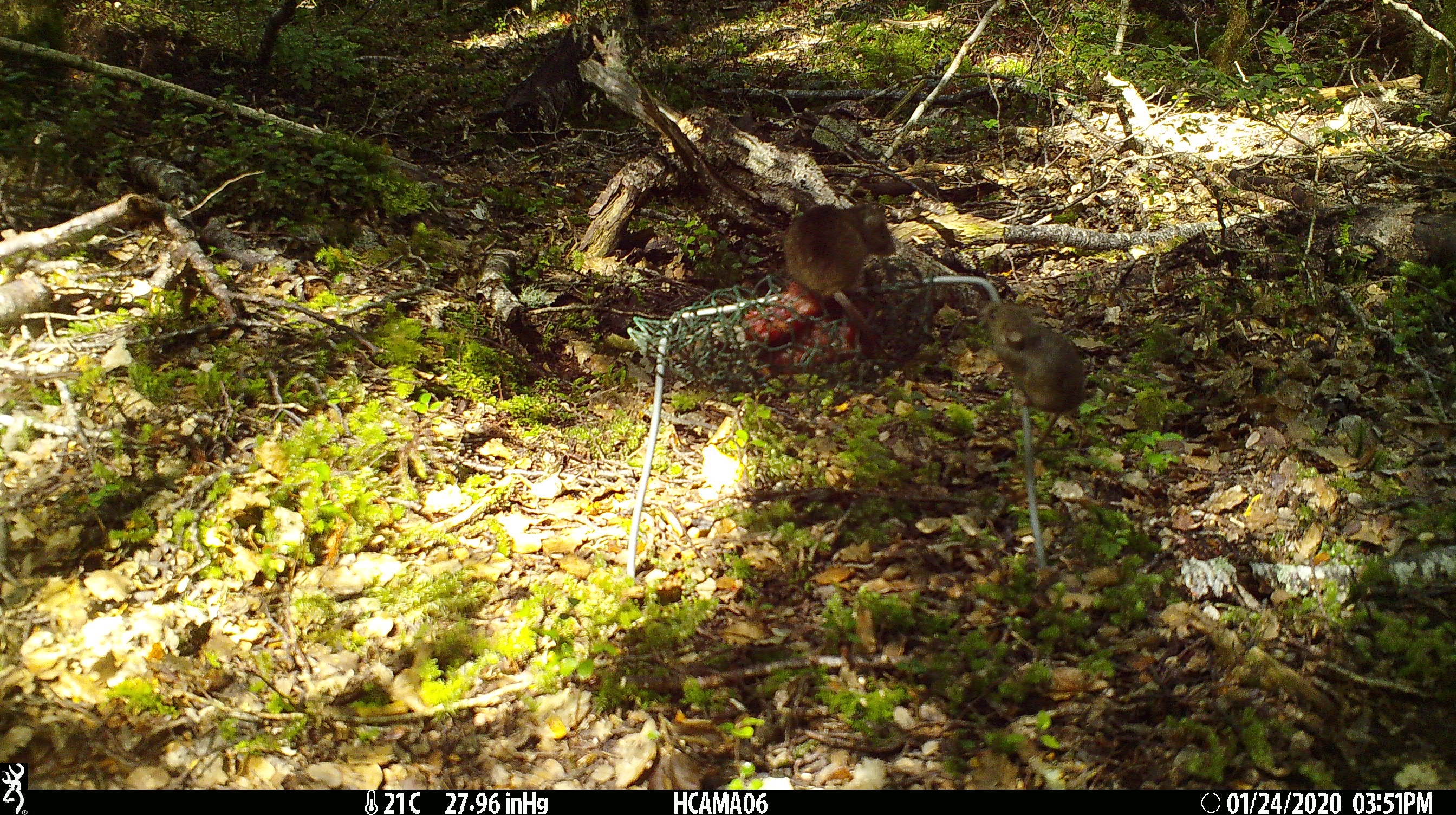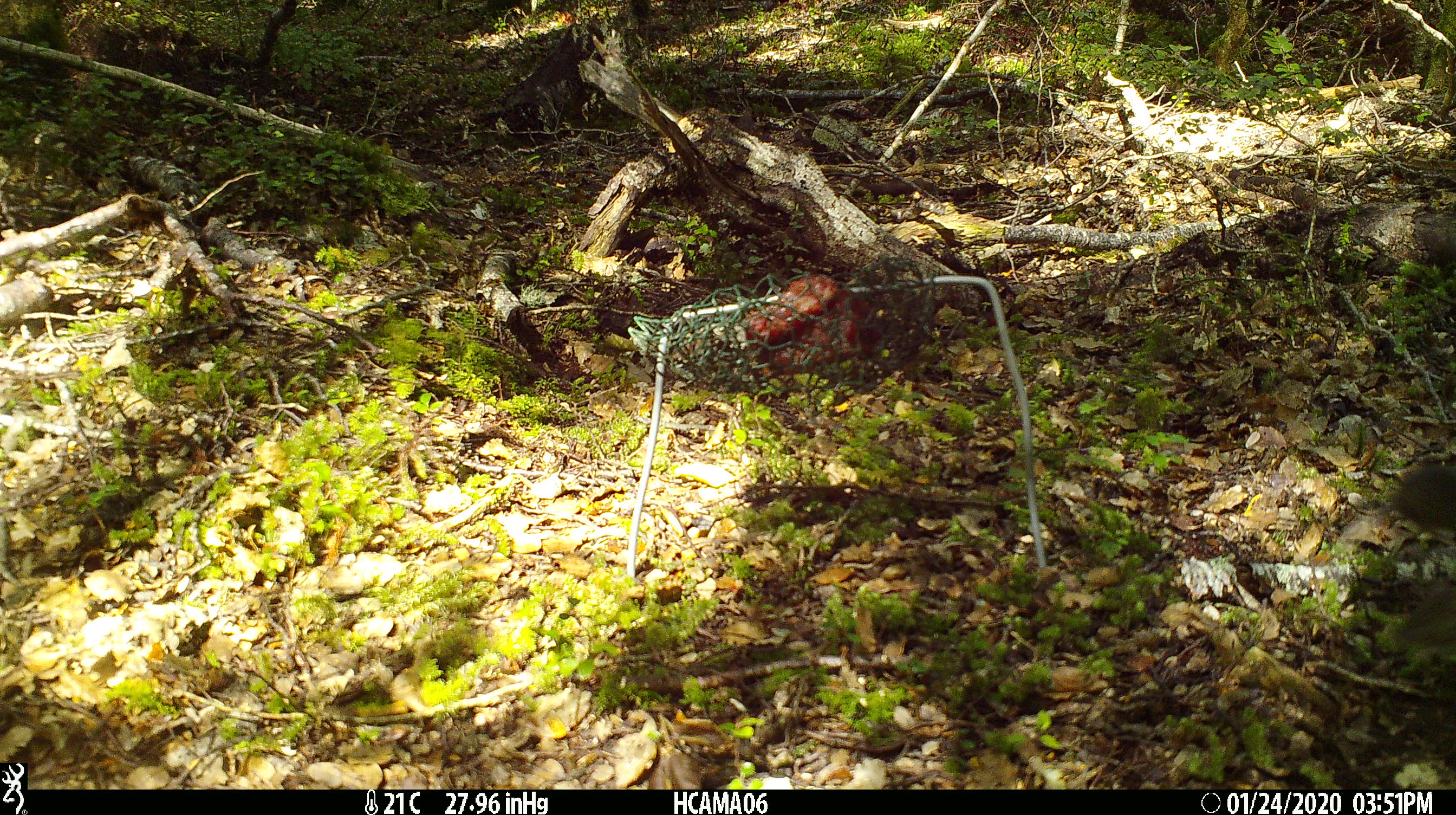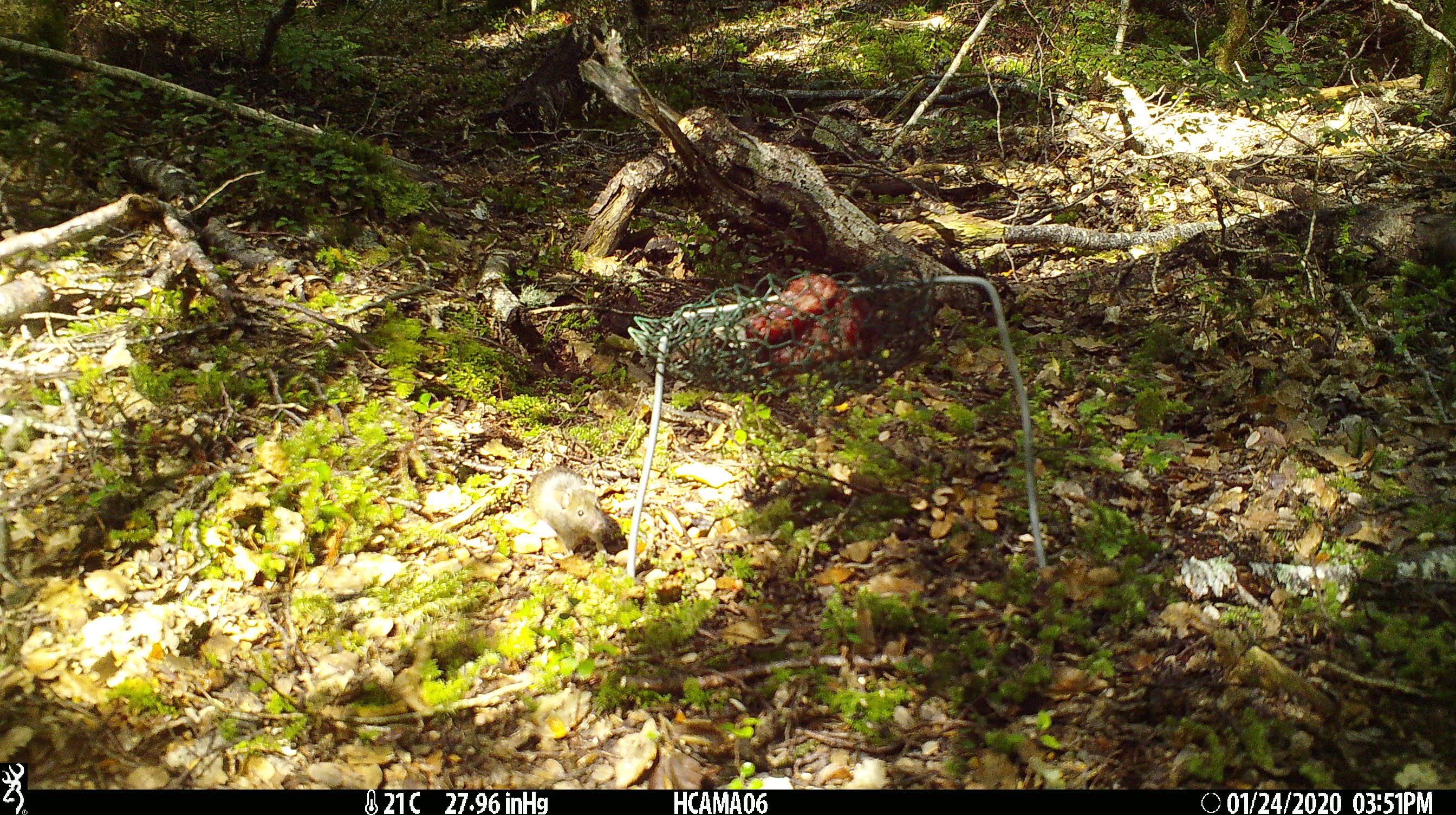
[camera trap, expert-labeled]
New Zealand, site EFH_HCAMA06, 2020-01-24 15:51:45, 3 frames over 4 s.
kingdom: Animalia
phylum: Chordata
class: Mammalia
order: Rodentia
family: Muridae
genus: Mus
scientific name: Mus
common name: mouse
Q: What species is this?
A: Mouse (Mus).